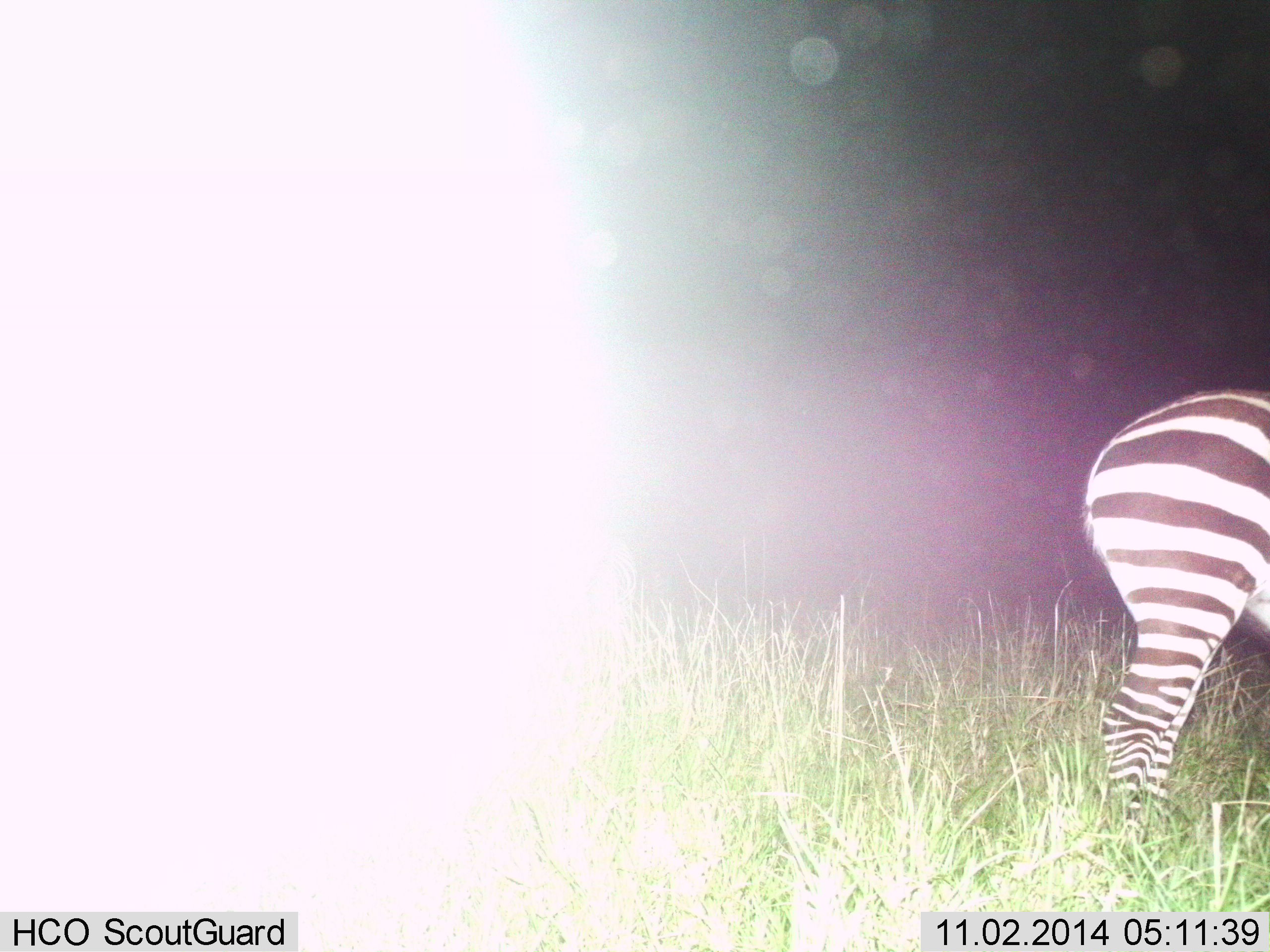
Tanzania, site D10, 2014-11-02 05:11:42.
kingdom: Animalia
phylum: Chordata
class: Mammalia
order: Perissodactyla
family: Equidae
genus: Equus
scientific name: Equus quagga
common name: plains zebra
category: zebra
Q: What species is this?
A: Zebra (plains zebra) (Equus quagga).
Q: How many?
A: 1.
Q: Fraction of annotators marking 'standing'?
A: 100%.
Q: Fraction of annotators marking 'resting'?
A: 0%.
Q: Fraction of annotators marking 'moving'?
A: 0%.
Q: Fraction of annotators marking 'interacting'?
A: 0%.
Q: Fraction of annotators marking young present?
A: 0%.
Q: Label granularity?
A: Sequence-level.